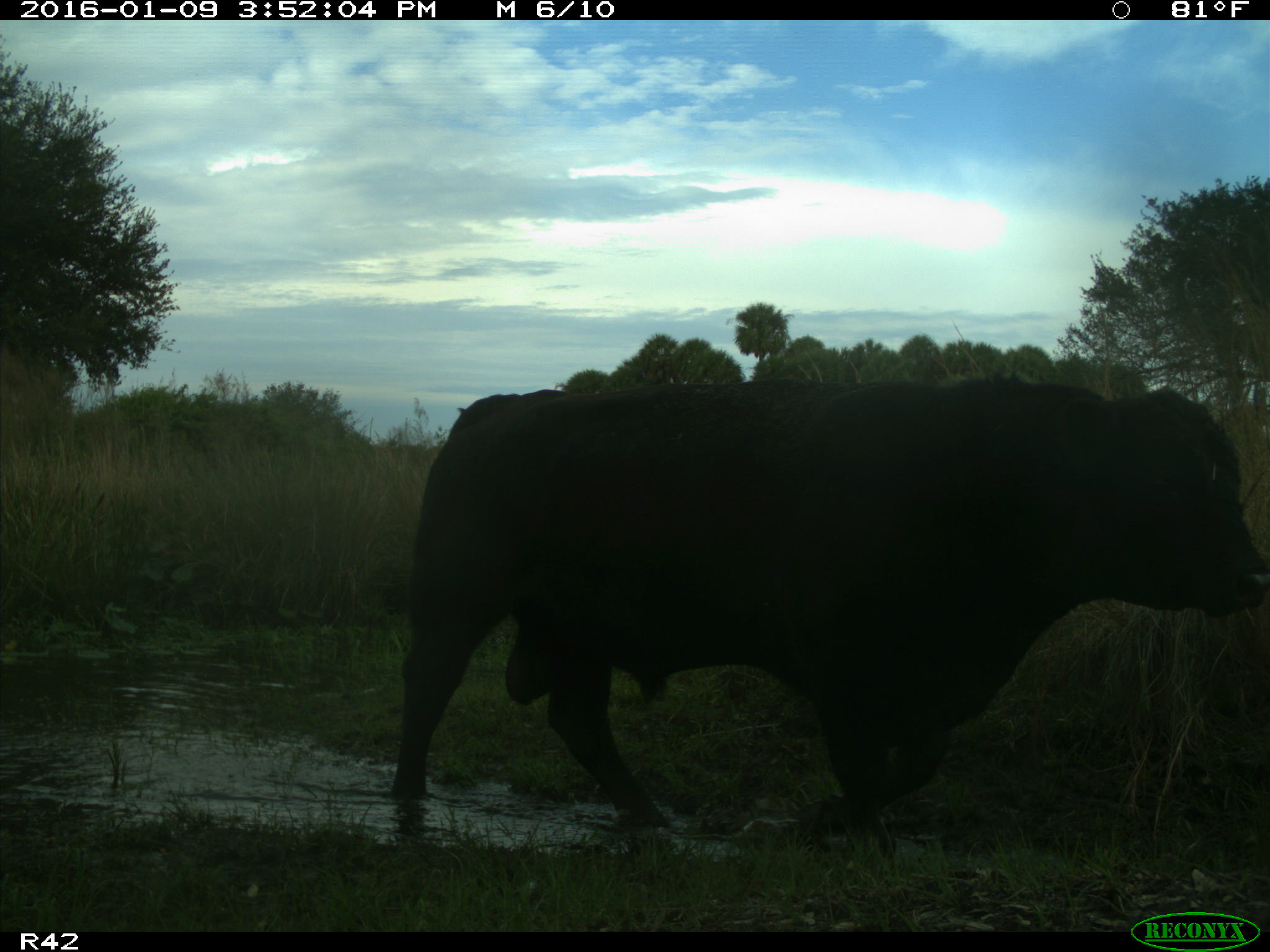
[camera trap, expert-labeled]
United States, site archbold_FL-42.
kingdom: Animalia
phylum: Chordata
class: Mammalia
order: Artiodactyla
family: Bovidae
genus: Bos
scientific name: Bos taurus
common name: domestic cow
Bos taurus (domestic cow).